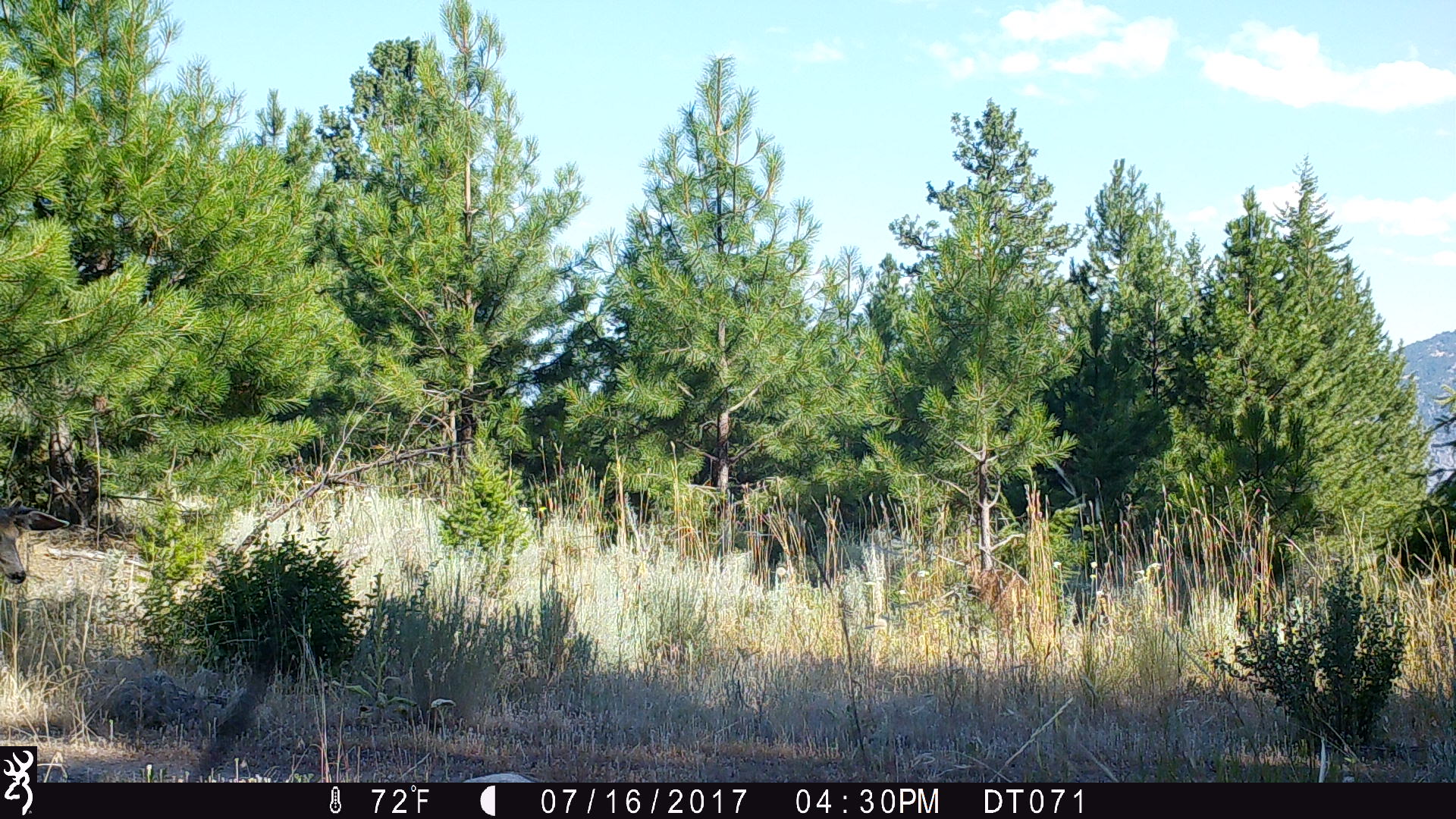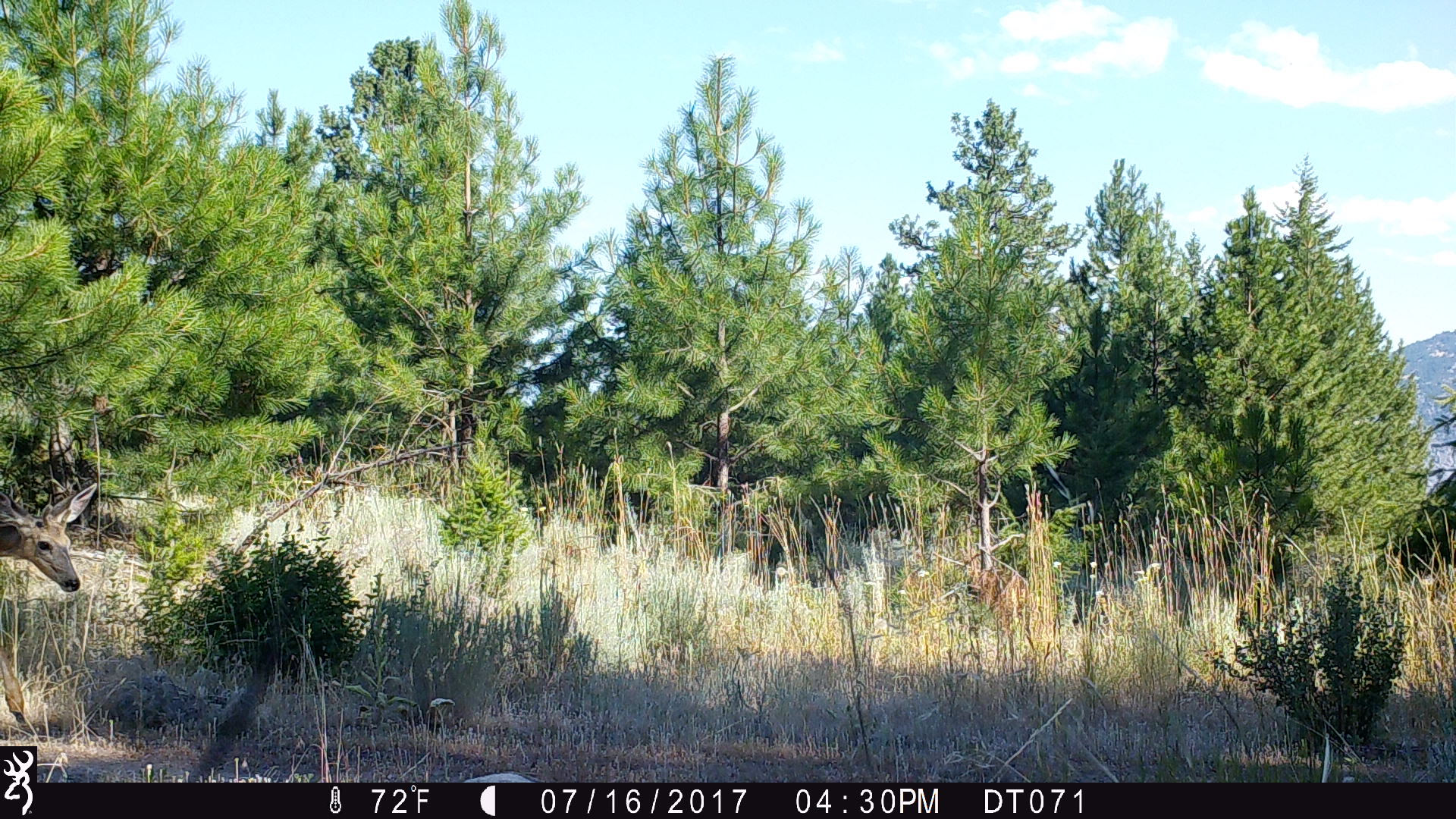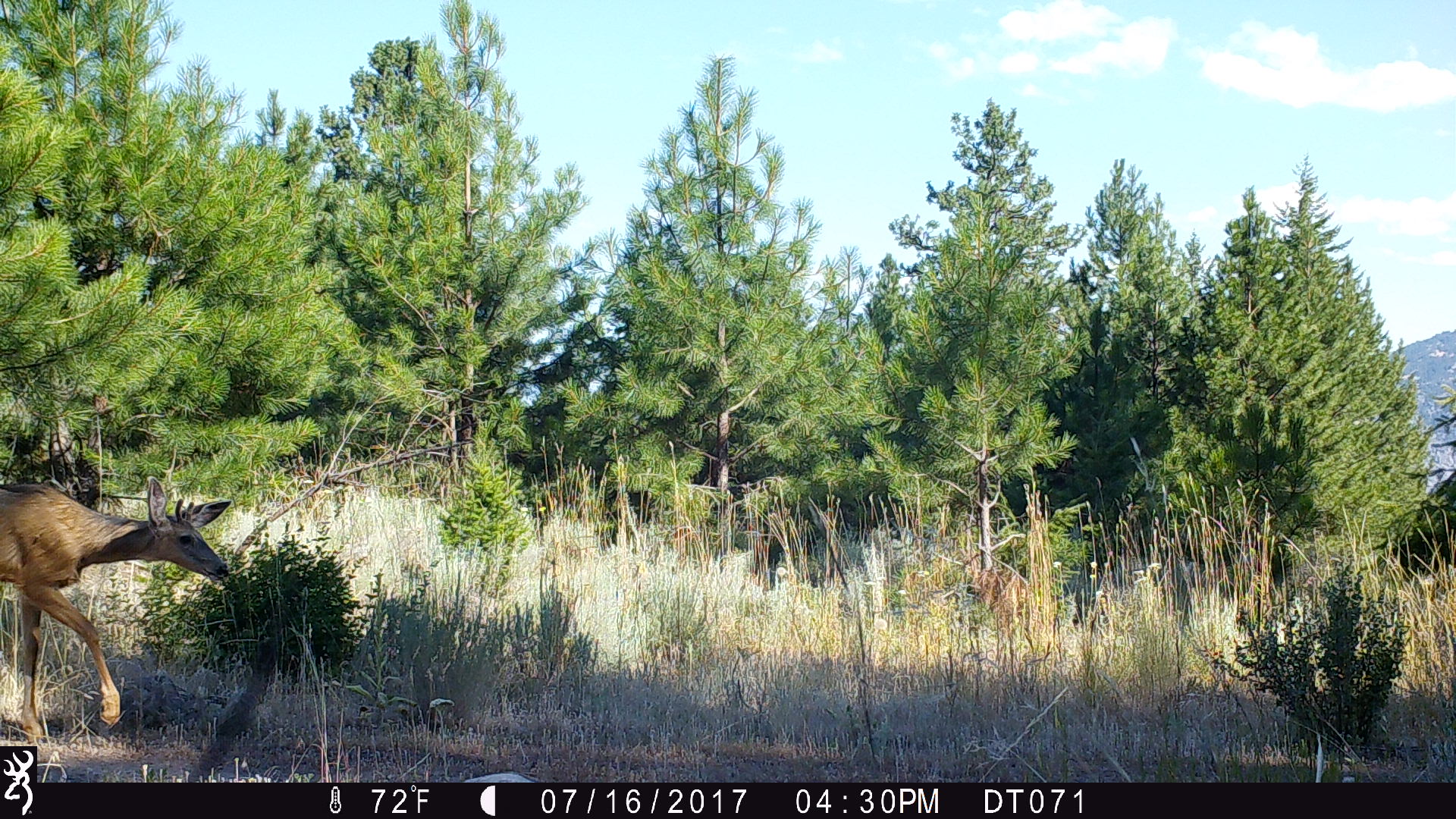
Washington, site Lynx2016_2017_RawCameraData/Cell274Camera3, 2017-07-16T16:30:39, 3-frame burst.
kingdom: Animalia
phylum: Chordata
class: Mammalia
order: Artiodactyla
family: Cervidae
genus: Odocoileus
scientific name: Odocoileus hemionus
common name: mule deer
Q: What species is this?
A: Odocoileus hemionus (mule deer).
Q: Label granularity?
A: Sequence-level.